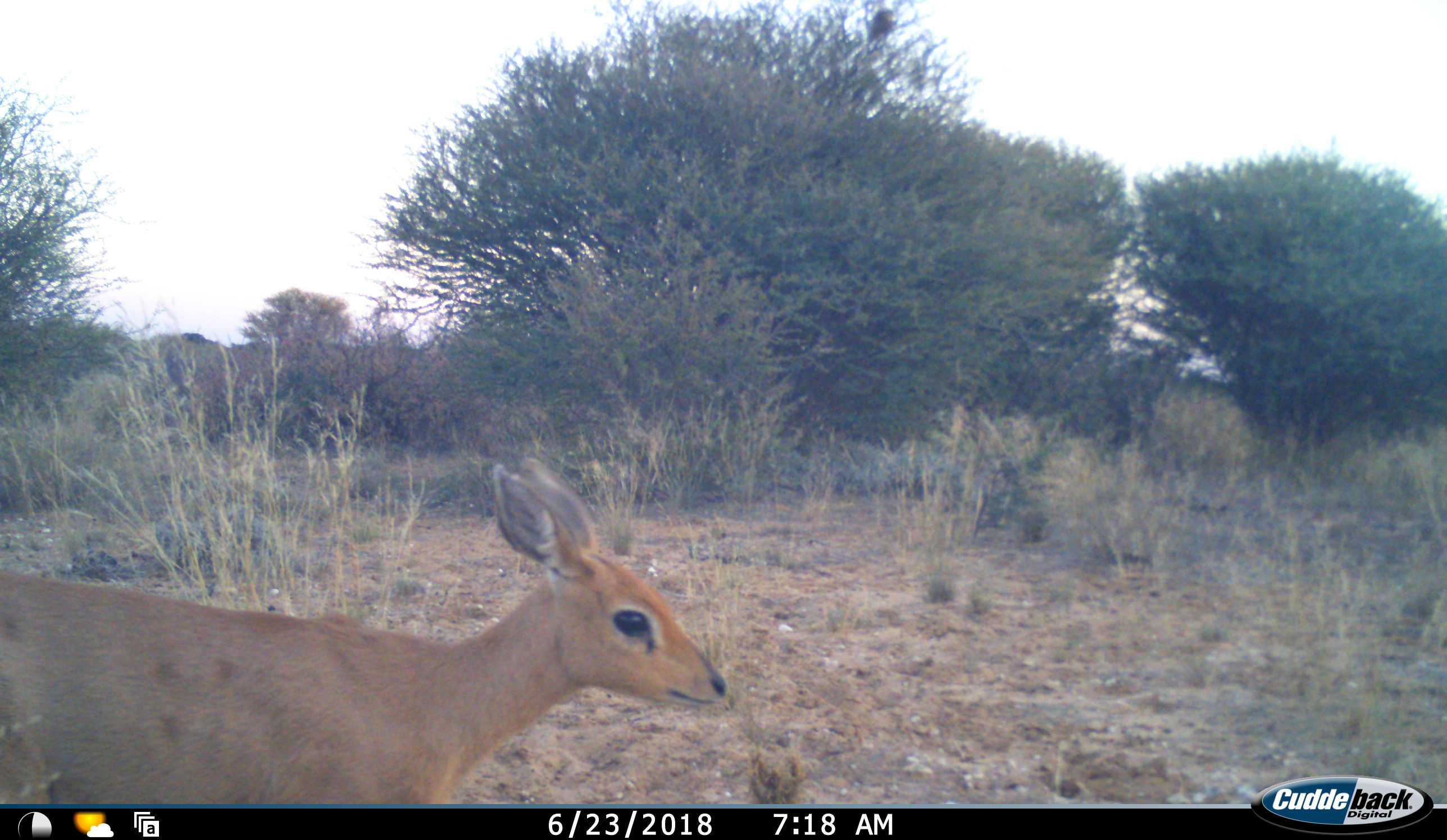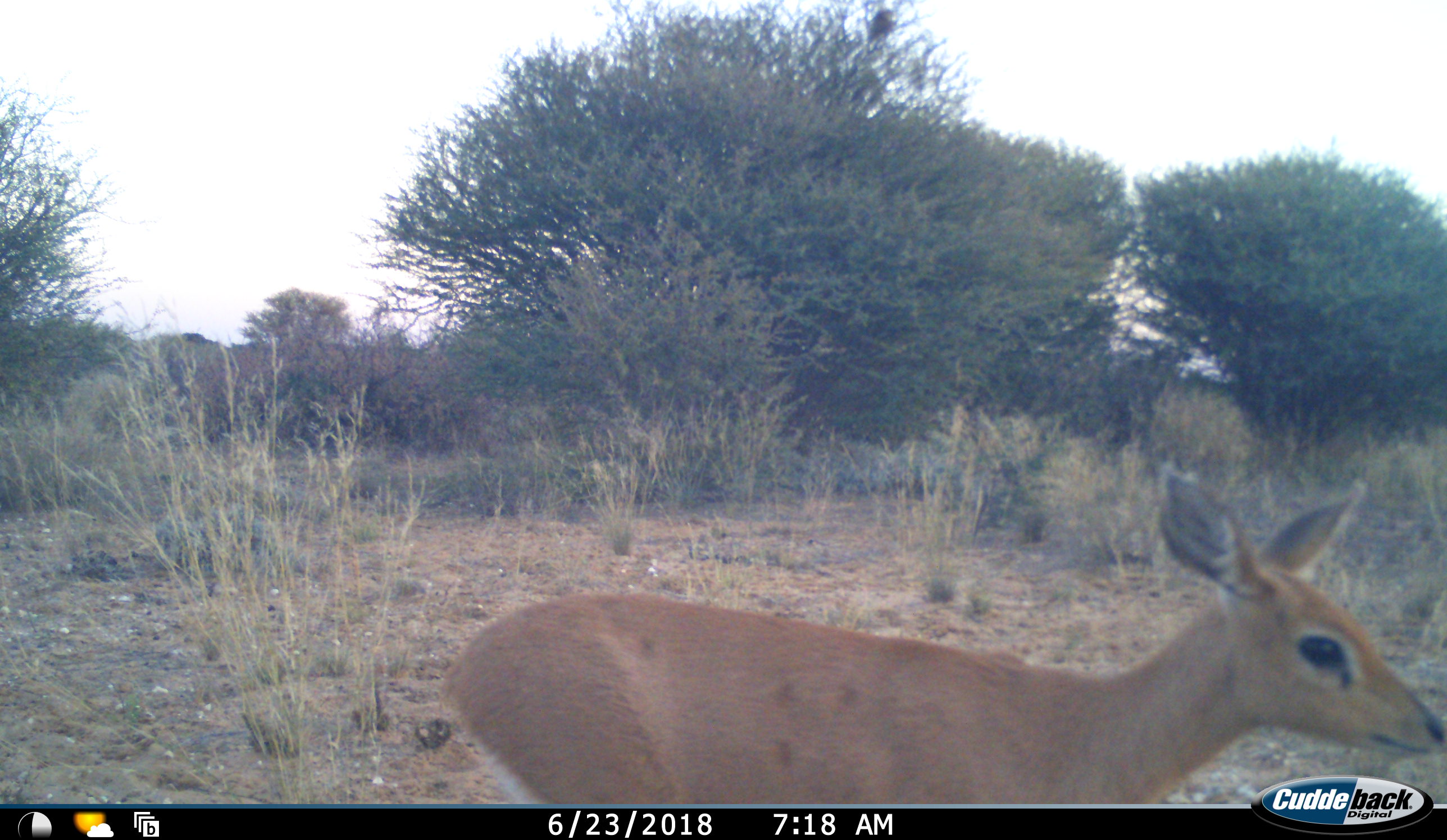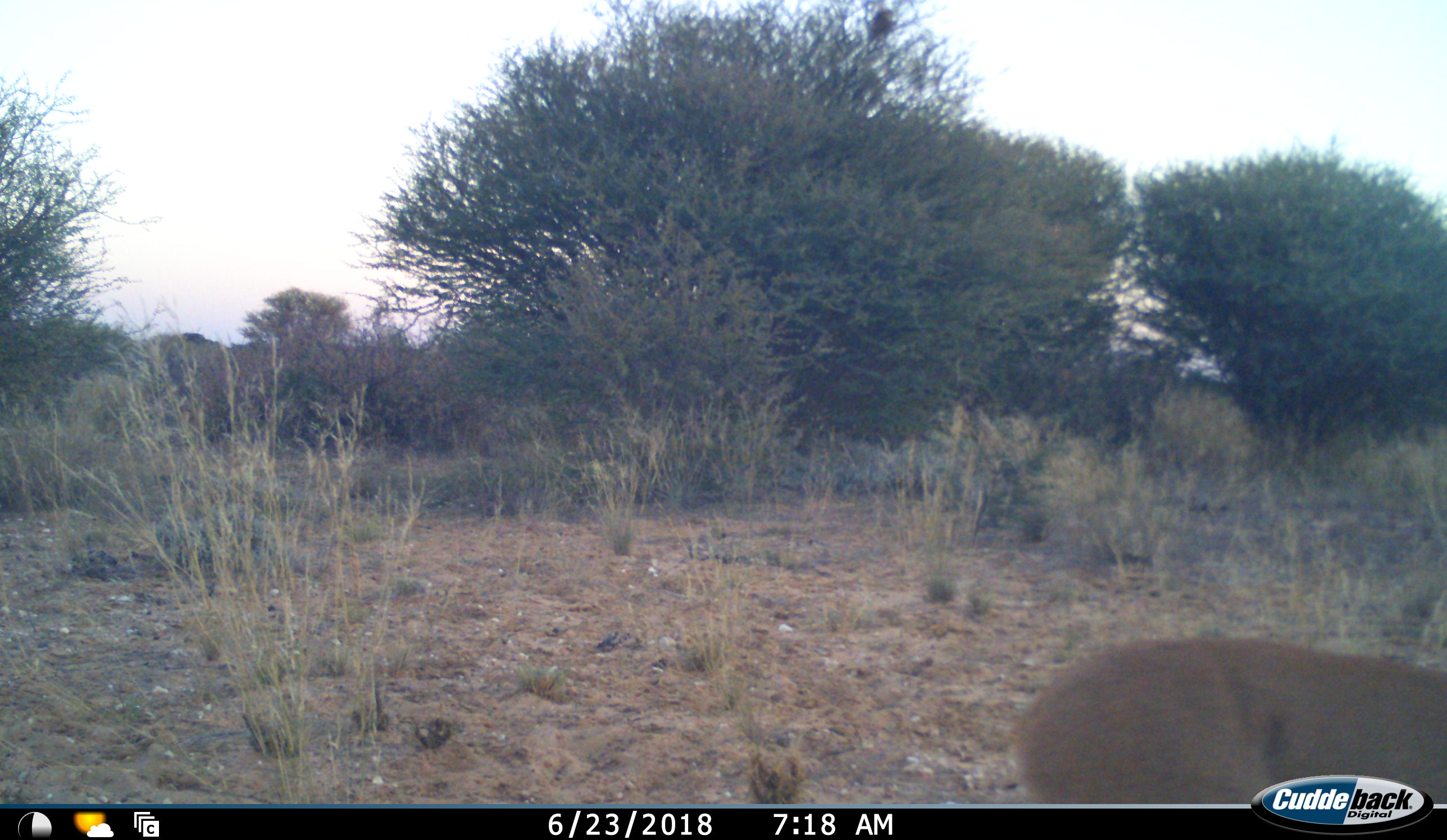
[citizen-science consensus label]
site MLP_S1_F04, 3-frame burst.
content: unidentified animal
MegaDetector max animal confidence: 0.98